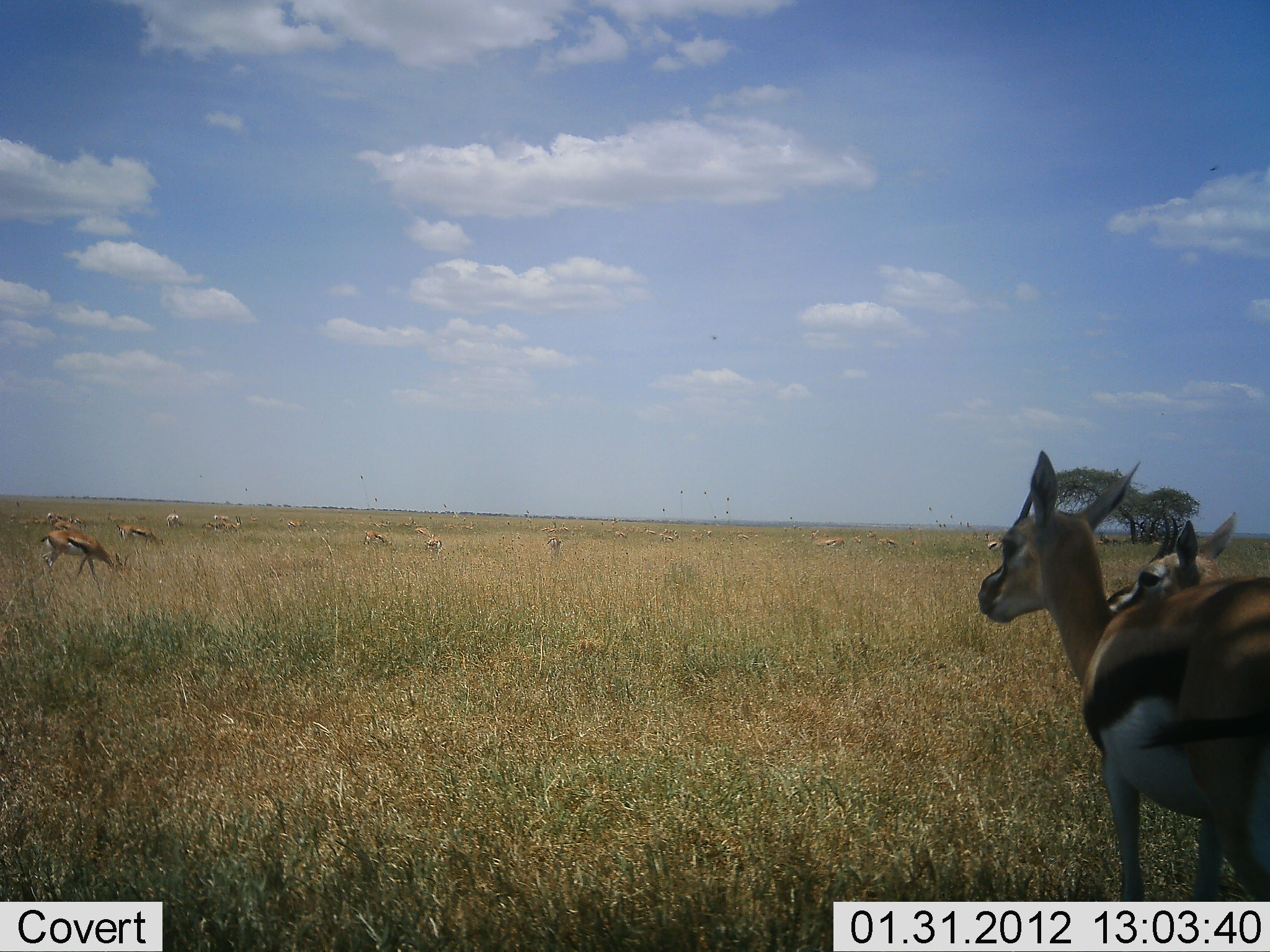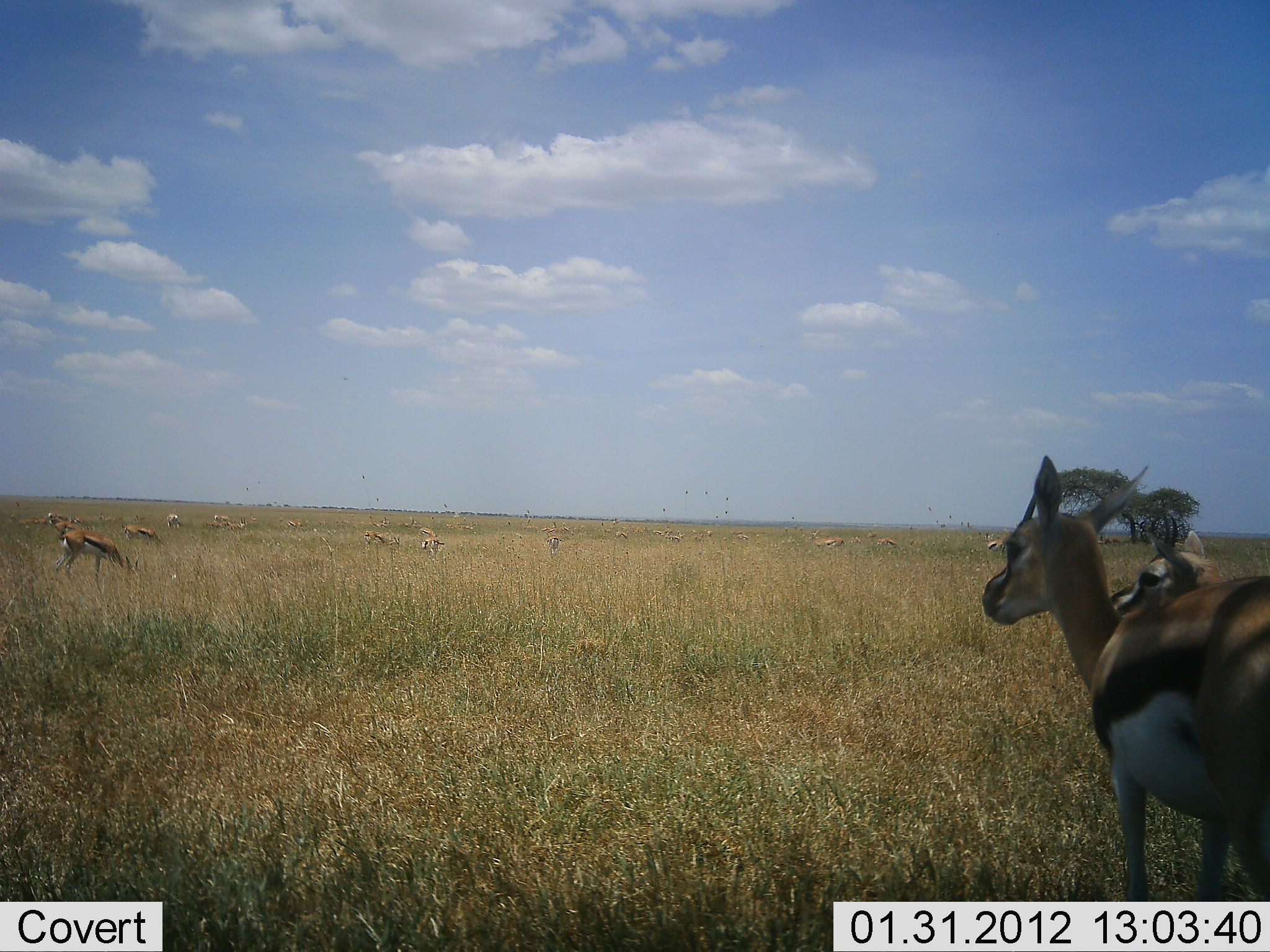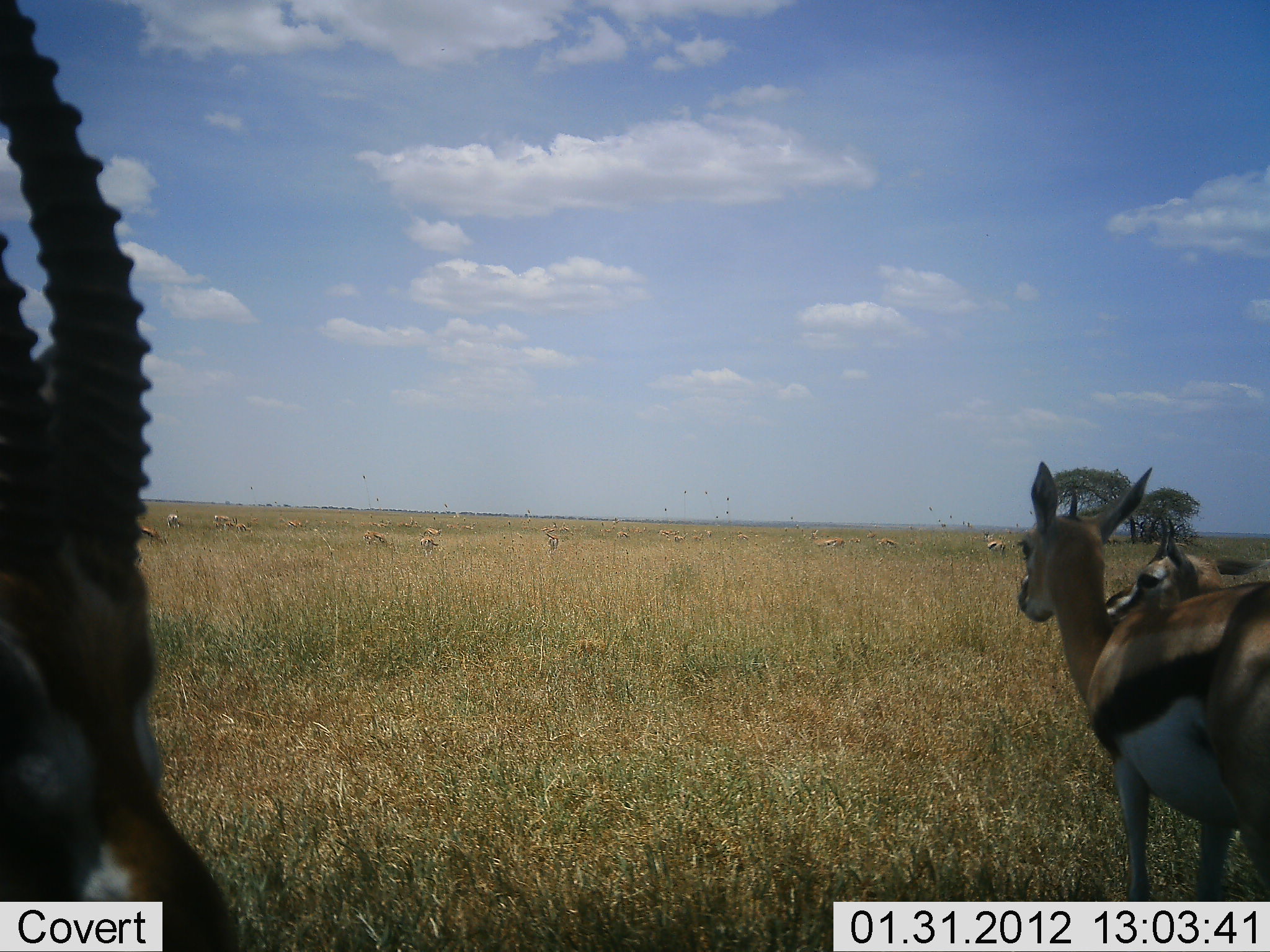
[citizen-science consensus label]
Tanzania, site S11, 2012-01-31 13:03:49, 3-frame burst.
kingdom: Animalia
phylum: Chordata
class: Mammalia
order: Artiodactyla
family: Bovidae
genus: Eudorcas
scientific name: Eudorcas thomsonii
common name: thomson's gazelle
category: gazellethomsons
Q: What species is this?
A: Gazellethomsons (thomson's gazelle) (Eudorcas thomsonii).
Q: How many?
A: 11-50.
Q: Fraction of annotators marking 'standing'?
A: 74%.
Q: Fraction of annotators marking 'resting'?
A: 11%.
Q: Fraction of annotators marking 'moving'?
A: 41%.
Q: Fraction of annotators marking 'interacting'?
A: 0%.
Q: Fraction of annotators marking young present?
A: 7%.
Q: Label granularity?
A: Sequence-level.